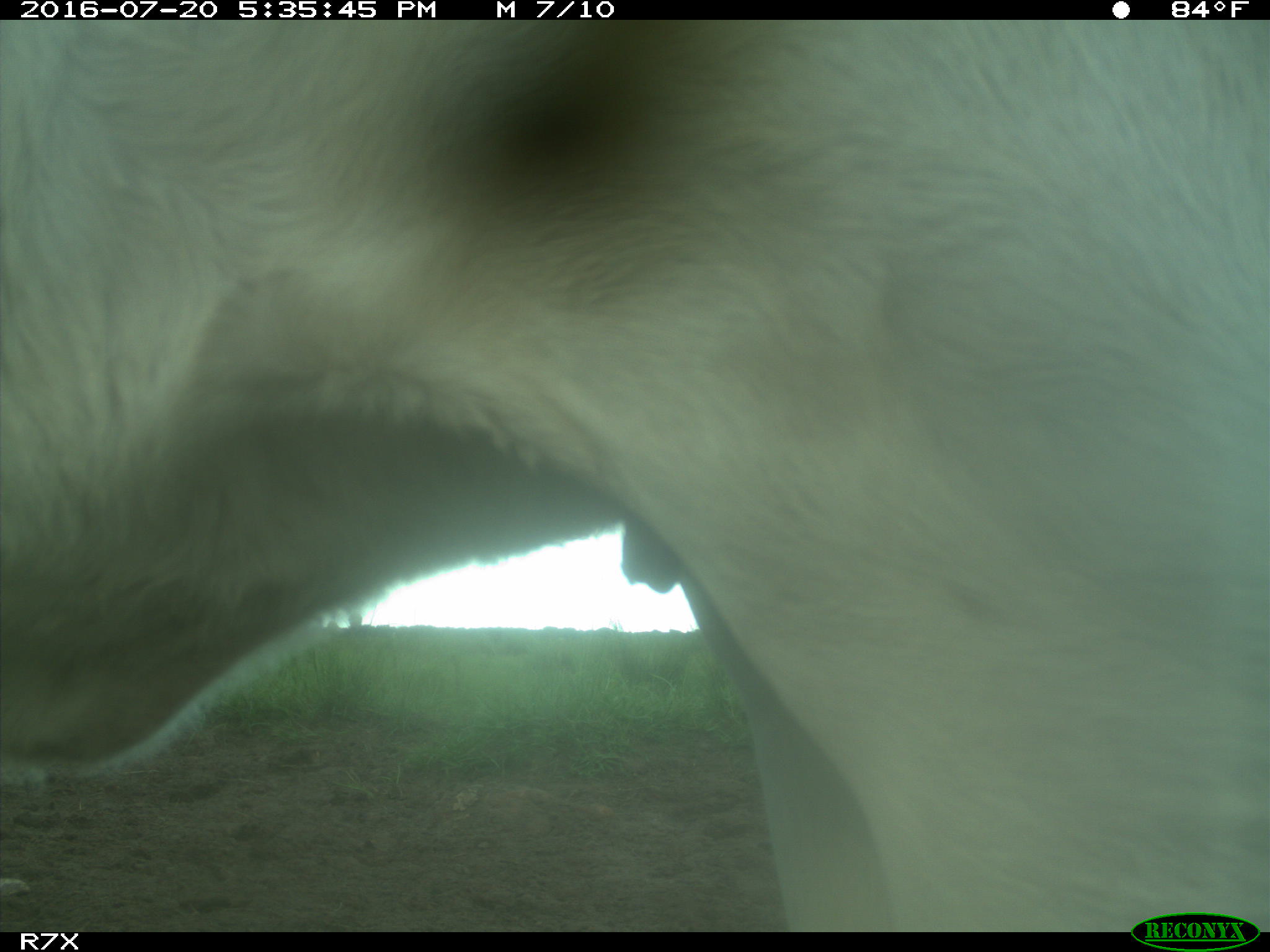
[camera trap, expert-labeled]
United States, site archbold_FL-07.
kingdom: Animalia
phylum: Chordata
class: Mammalia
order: Artiodactyla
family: Bovidae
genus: Bos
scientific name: Bos taurus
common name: domestic cow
Bos taurus (domestic cow).